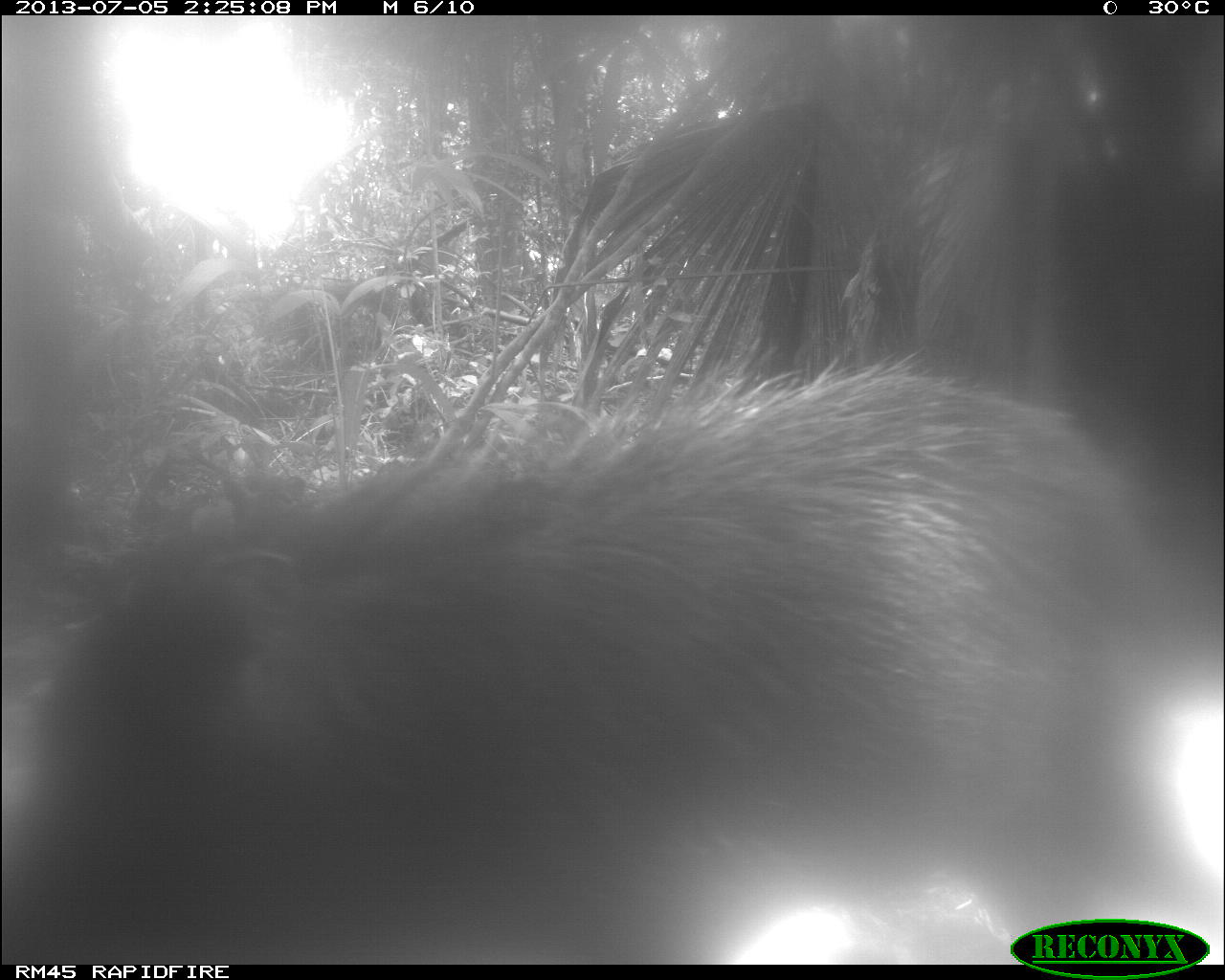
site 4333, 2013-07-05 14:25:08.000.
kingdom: Animalia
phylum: Chordata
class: Mammalia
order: Artiodactyla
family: Tayassuidae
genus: Tayassu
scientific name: Tayassu pecari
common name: white-lipped peccary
Tayassu pecari (white-lipped peccary), count 1.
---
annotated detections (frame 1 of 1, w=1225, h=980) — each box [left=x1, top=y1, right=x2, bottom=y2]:
tayassu pecari: [left=2, top=344, right=1220, bottom=965]